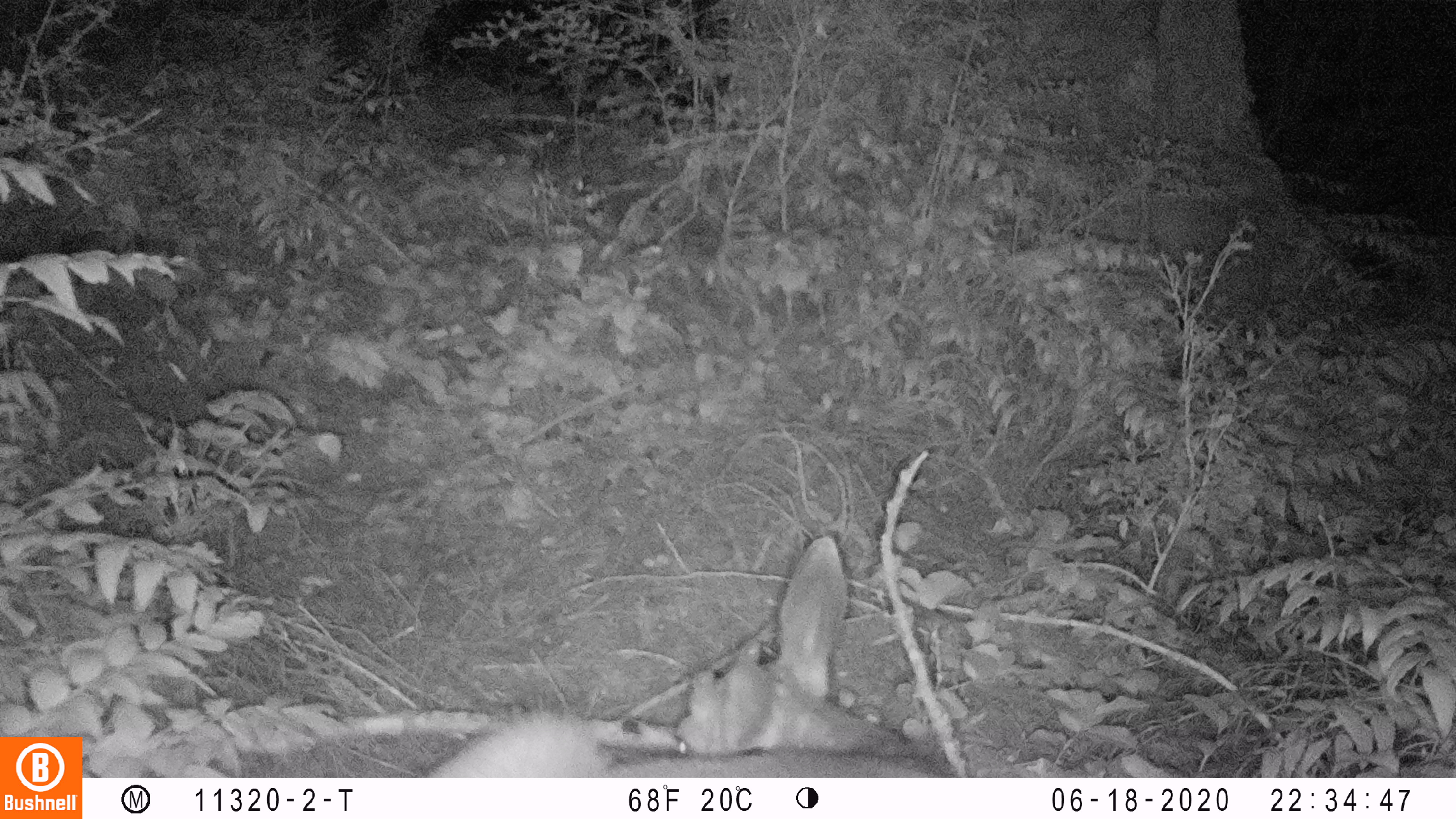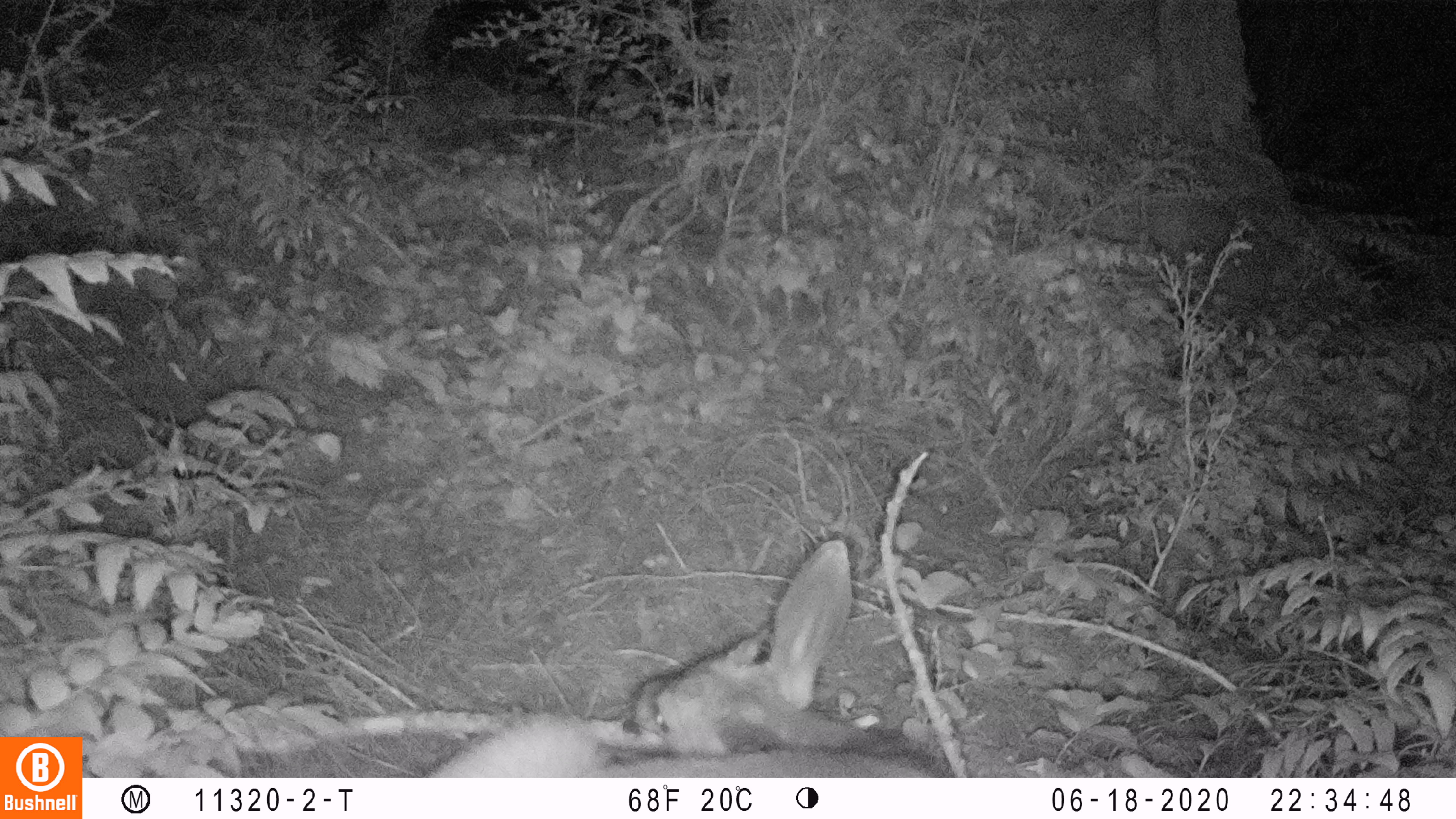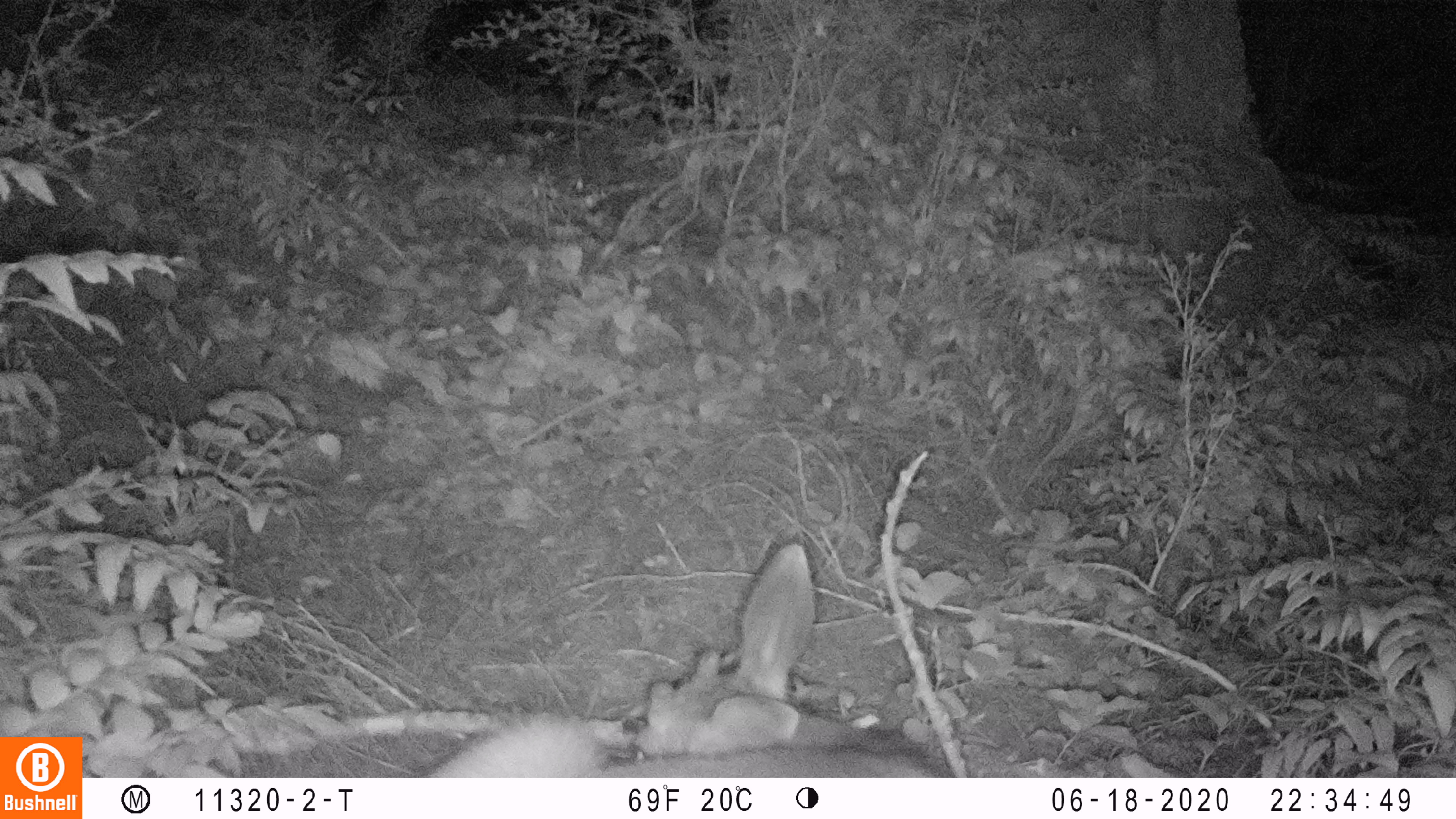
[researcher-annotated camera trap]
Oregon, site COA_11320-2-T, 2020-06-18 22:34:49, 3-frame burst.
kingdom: Animalia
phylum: Chordata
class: Mammalia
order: Artiodactyla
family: Cervidae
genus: Odocoileus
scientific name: Odocoileus hemionus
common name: black-tailed deer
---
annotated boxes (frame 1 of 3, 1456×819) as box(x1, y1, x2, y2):
black-tailed deer: box(429, 524, 954, 776)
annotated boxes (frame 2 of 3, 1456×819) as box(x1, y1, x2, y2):
black-tailed deer: box(423, 531, 950, 776)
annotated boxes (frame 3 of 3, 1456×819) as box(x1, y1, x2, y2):
black-tailed deer: box(416, 531, 956, 776)